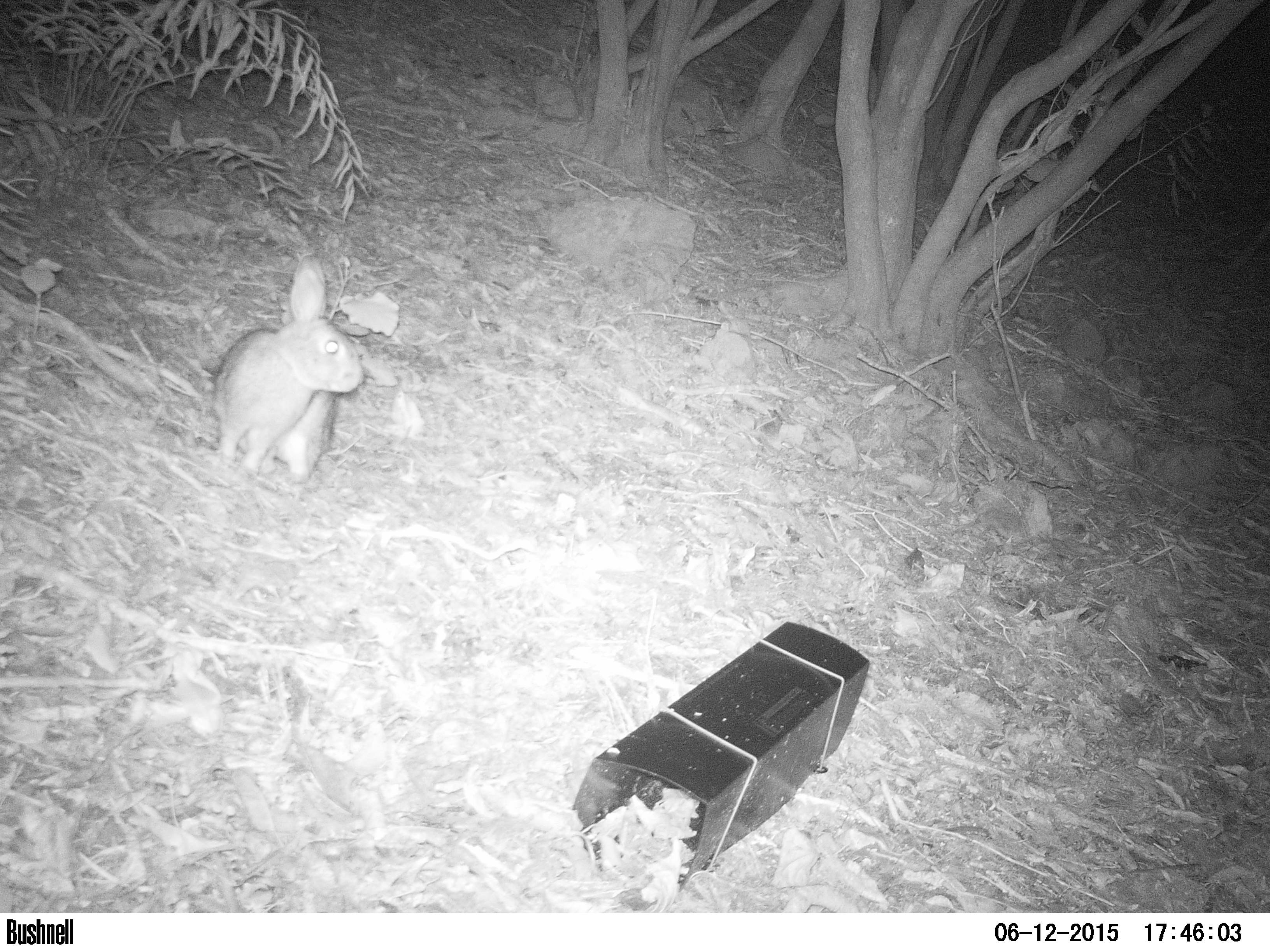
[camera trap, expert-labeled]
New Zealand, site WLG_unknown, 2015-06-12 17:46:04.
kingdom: Animalia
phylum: Chordata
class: Mammalia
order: Lagomorpha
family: Leporidae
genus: Oryctolagus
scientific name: Oryctolagus cuniculus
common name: european rabbit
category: rabbit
Rabbit (european rabbit) (Oryctolagus cuniculus).